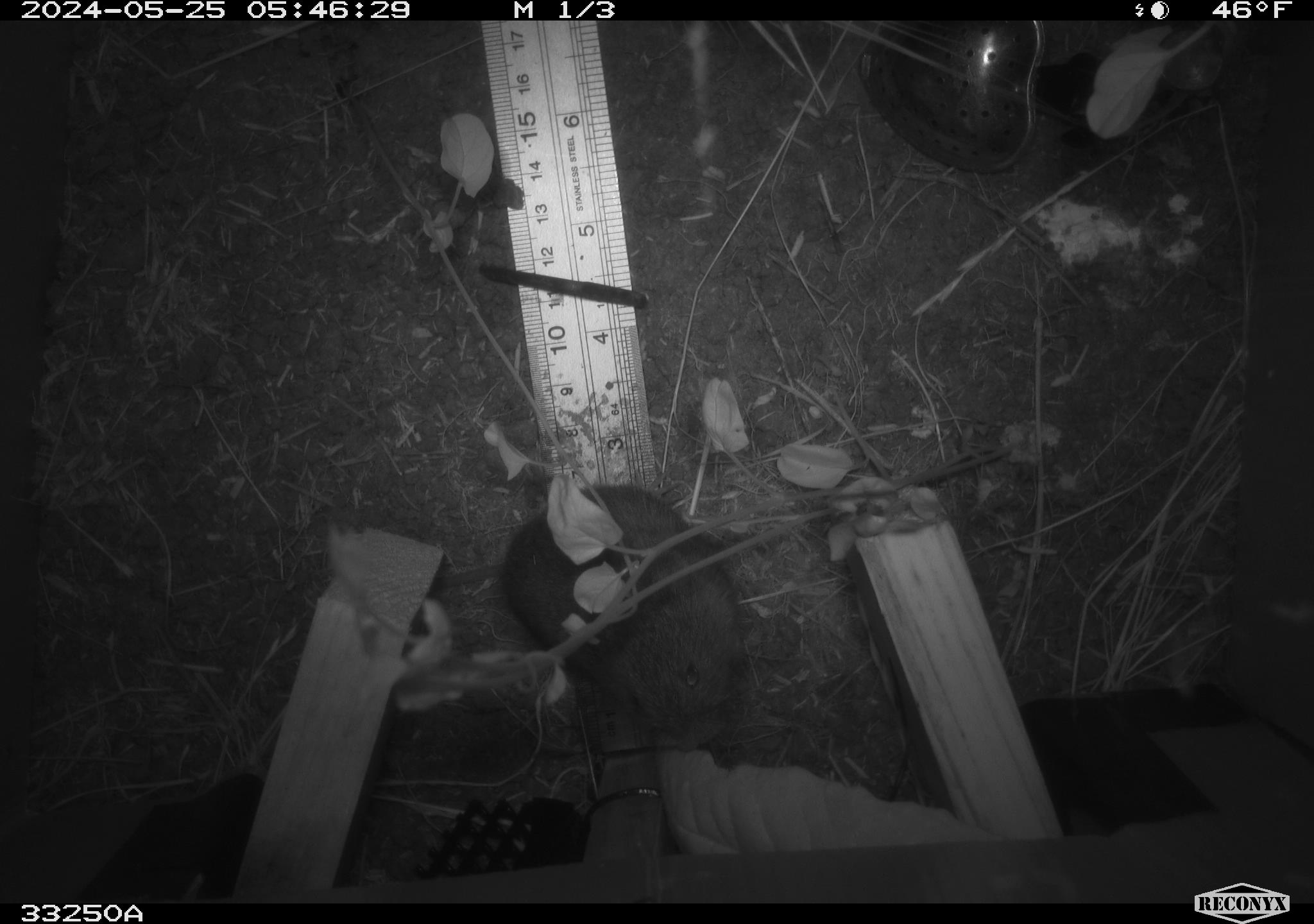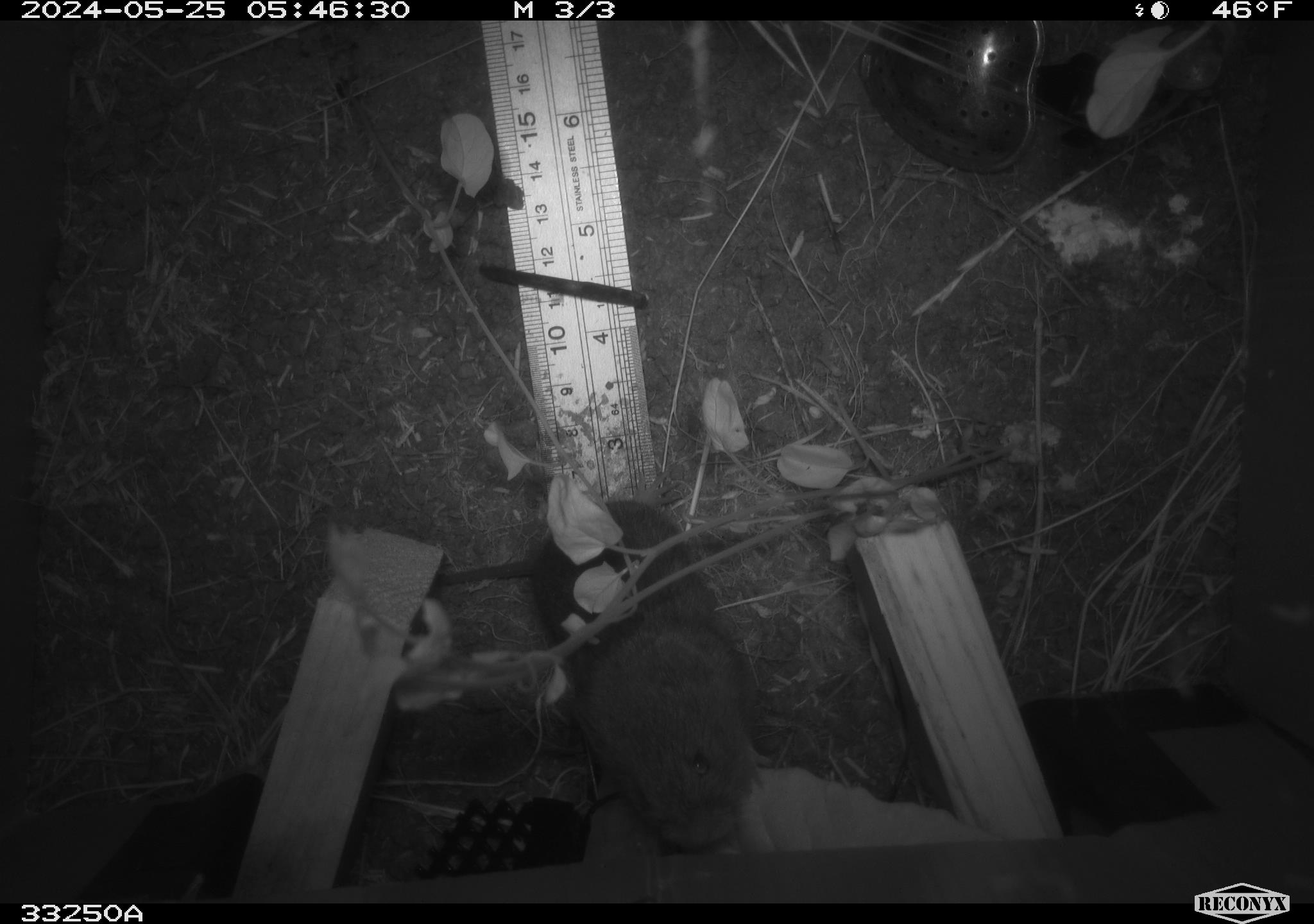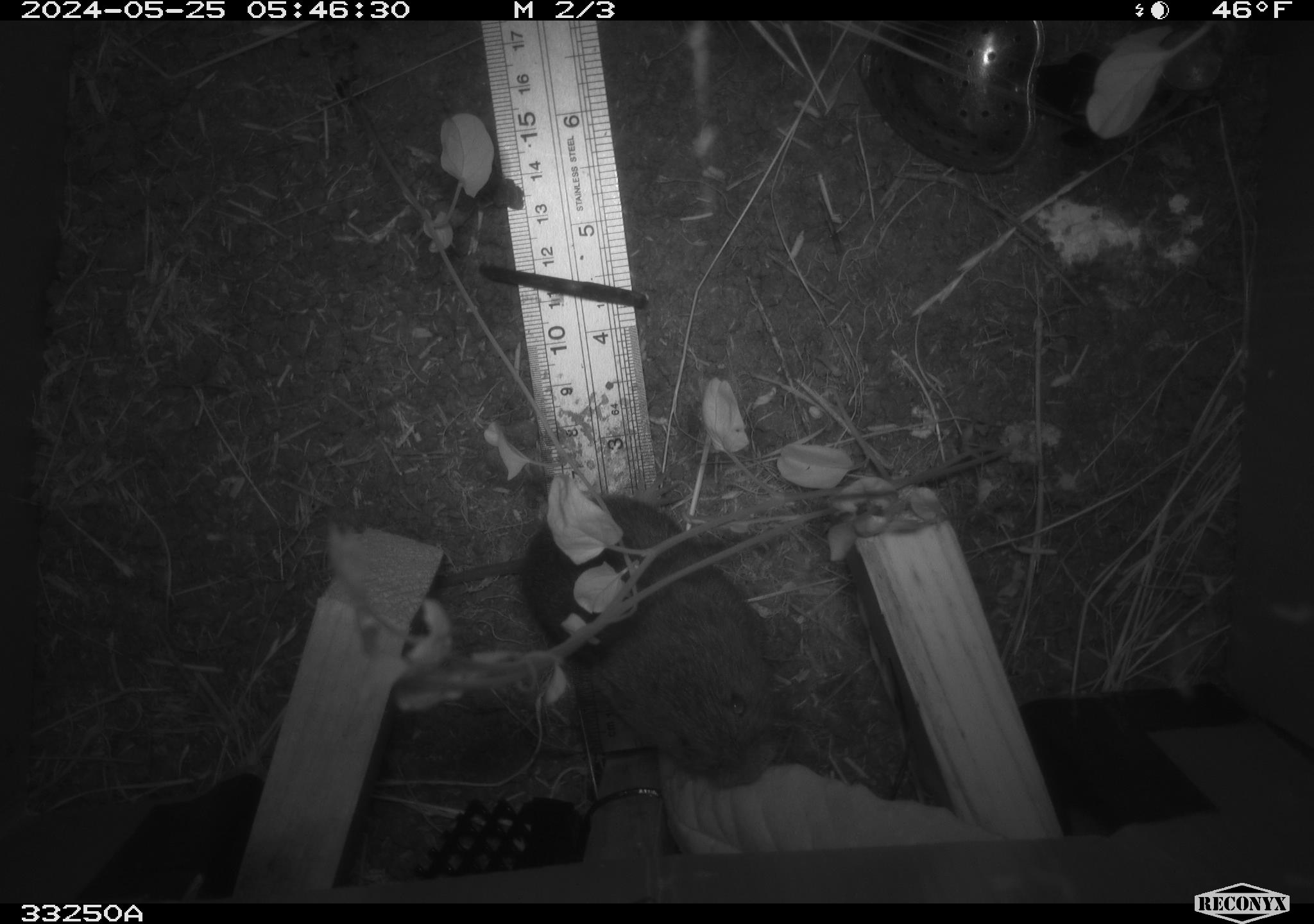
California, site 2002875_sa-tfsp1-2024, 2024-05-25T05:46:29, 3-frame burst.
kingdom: Animalia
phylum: Chordata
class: Mammalia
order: Rodentia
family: Cricetidae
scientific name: Arvicolinae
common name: voles, lemmings, and muskrats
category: arvicolinae subfamily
Arvicolinae subfamily (voles, lemmings, and muskrats) (Arvicolinae).